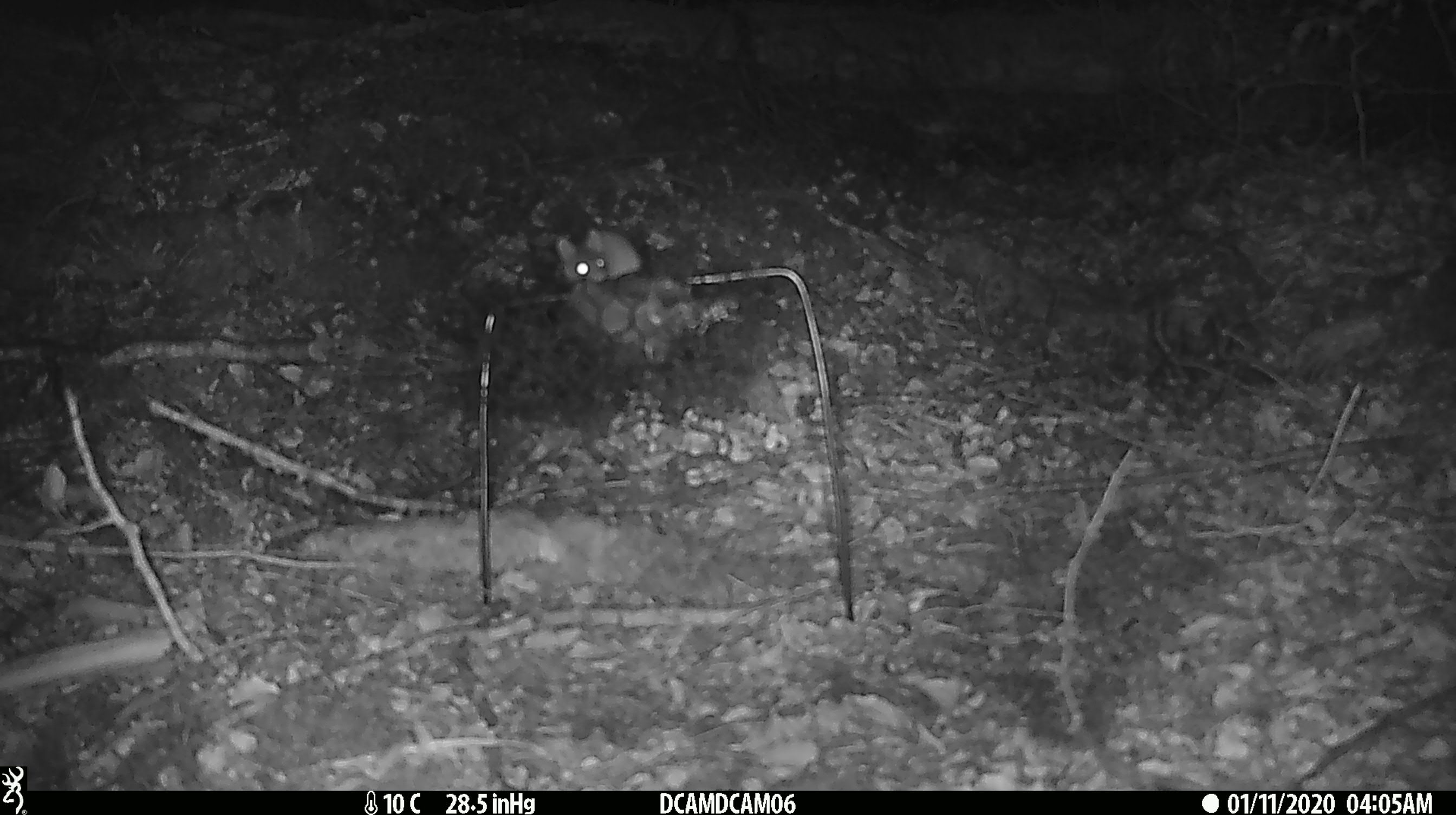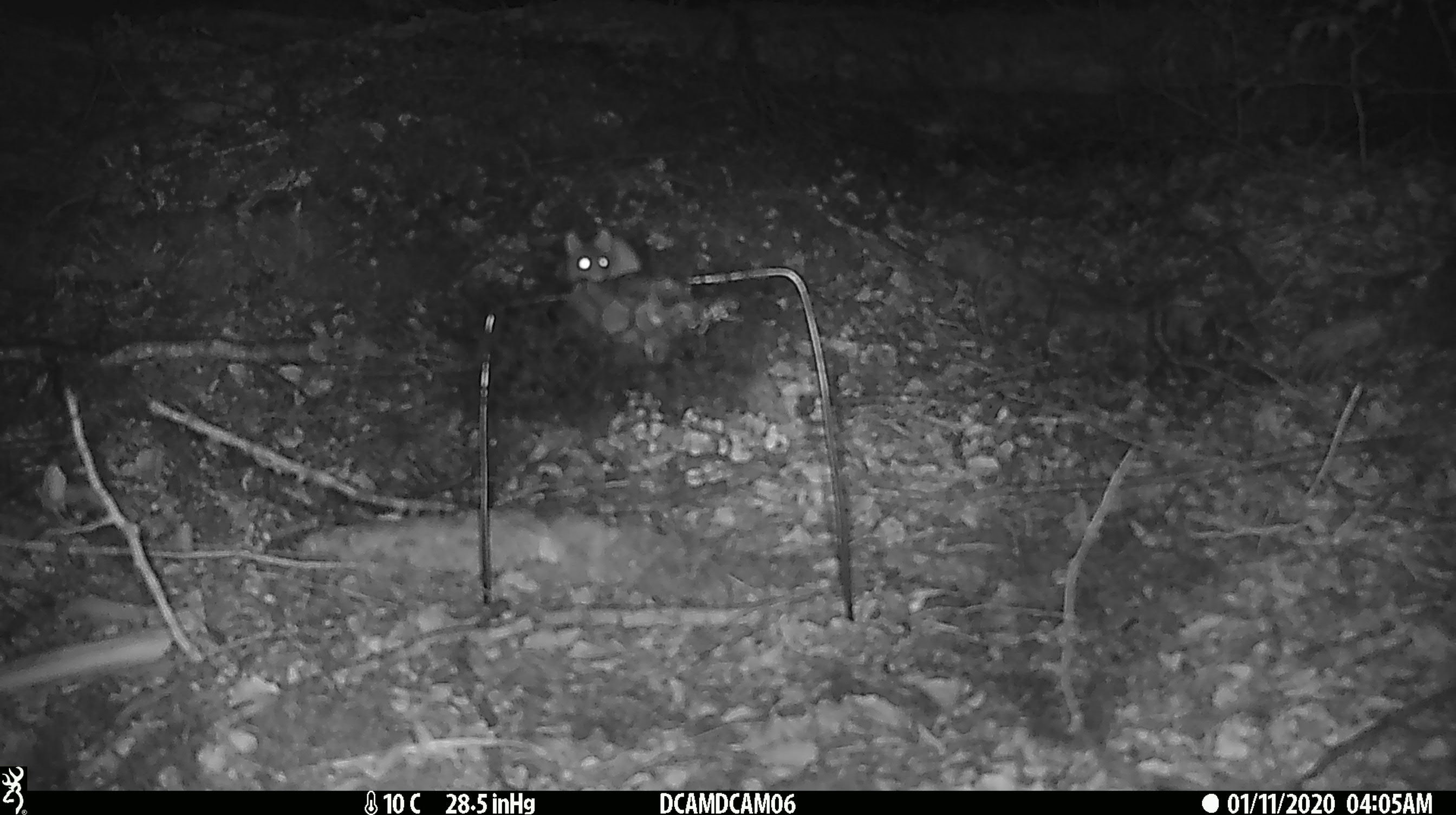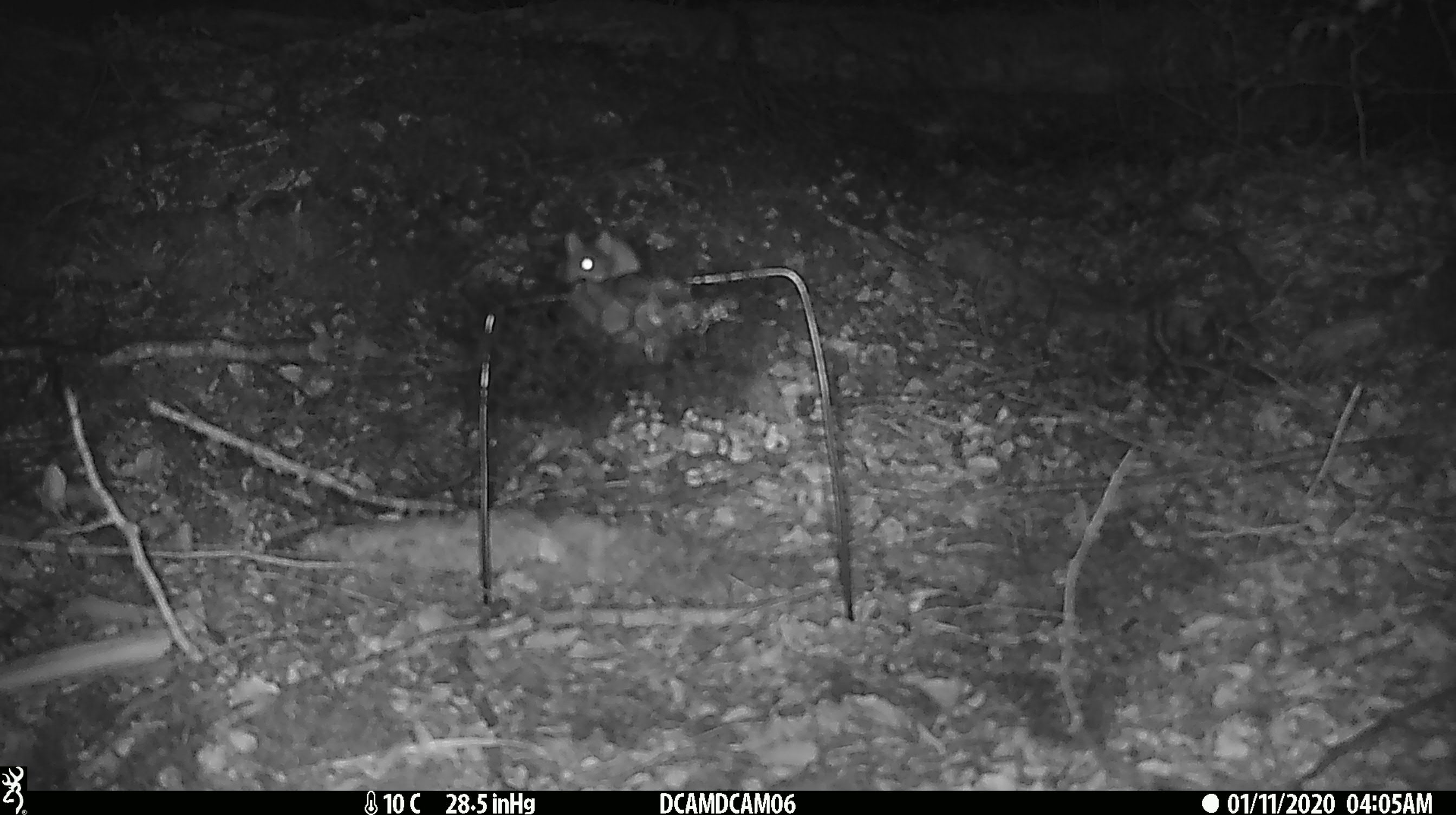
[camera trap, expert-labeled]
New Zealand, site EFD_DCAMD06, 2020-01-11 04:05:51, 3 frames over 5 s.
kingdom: Animalia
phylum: Chordata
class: Mammalia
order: Rodentia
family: Muridae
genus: Mus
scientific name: Mus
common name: mouse